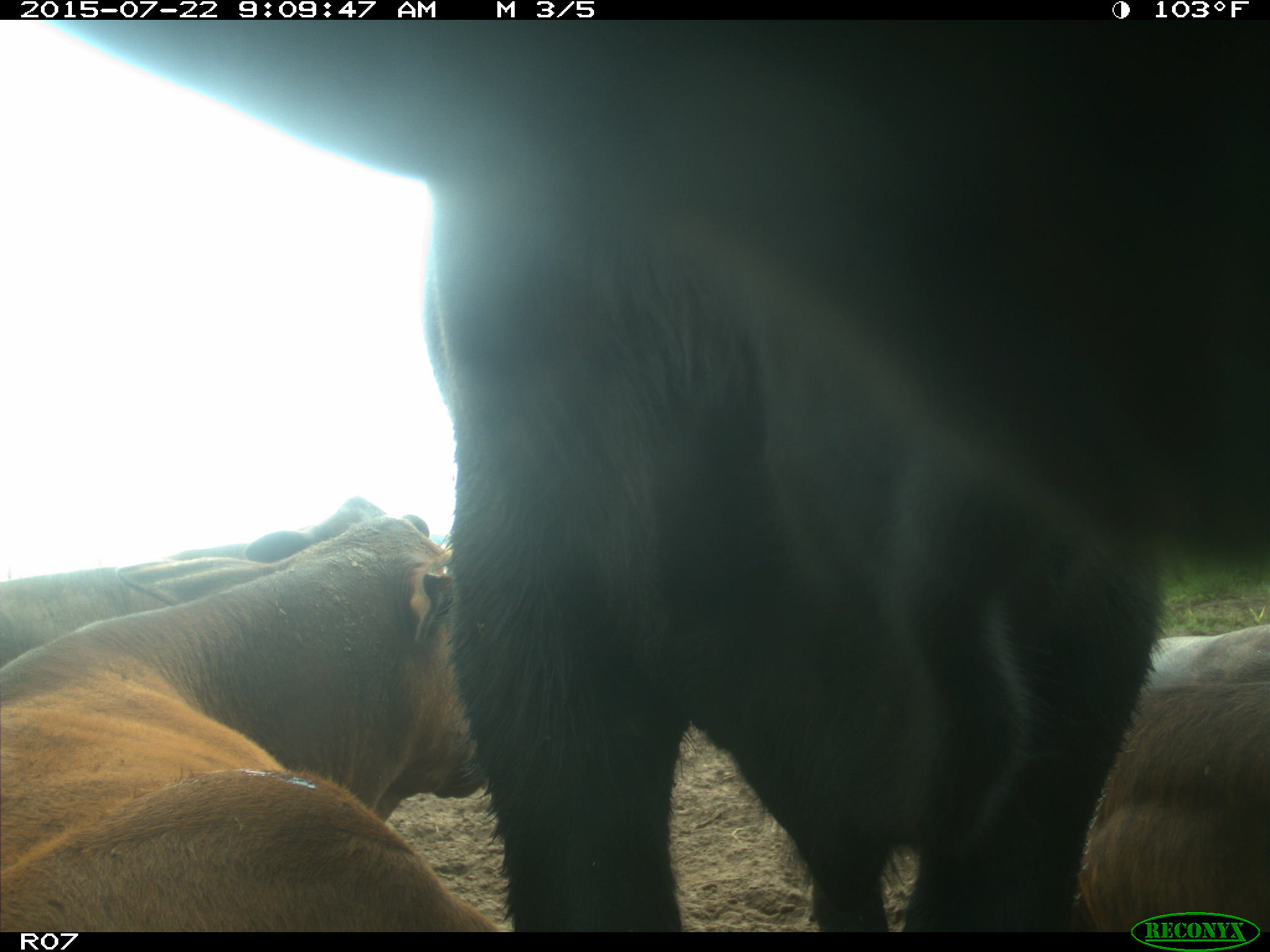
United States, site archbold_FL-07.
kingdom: Animalia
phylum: Chordata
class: Mammalia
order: Artiodactyla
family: Suidae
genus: Sus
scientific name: Sus scrofa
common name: wild boar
Sus scrofa (wild boar).